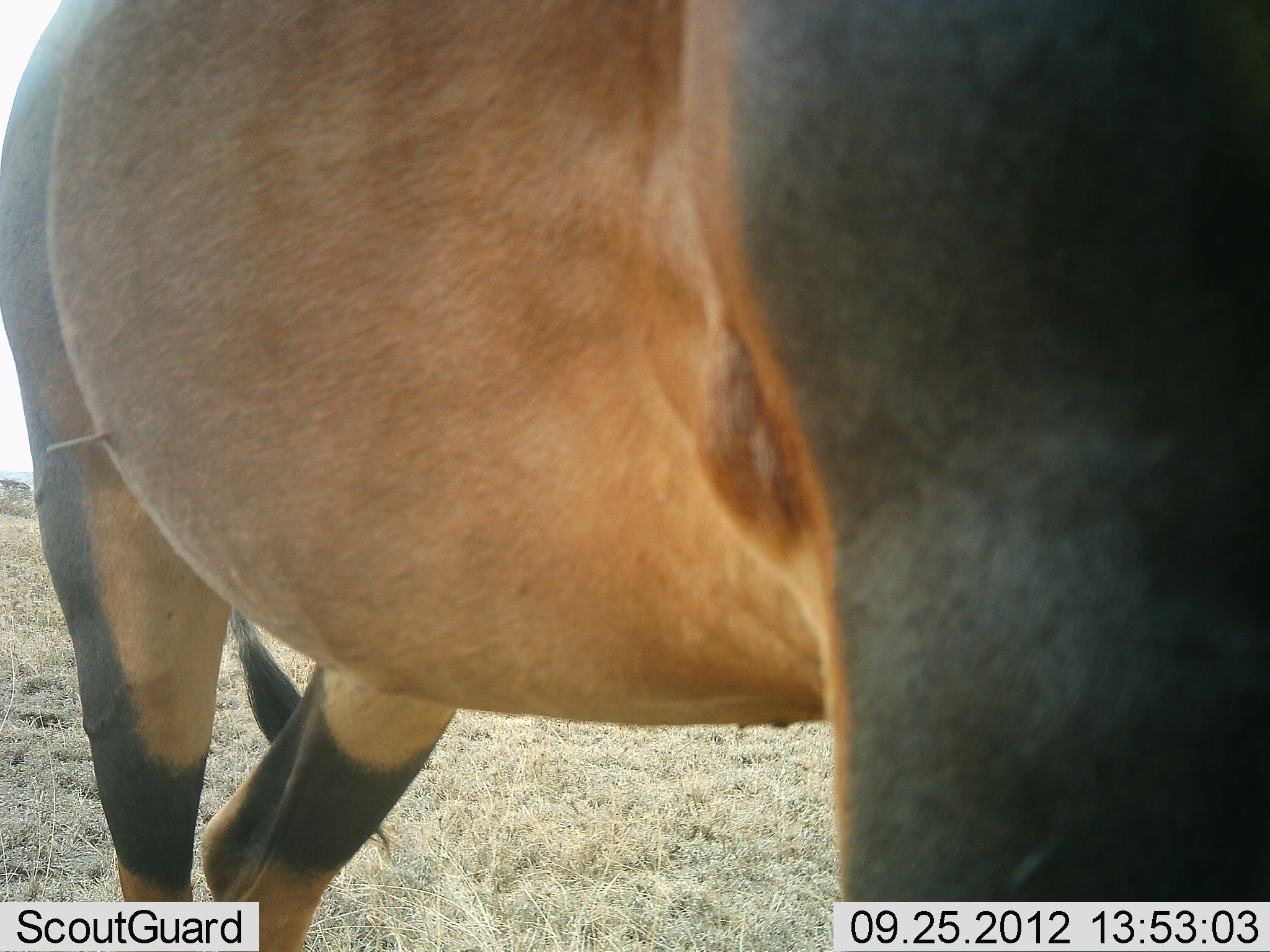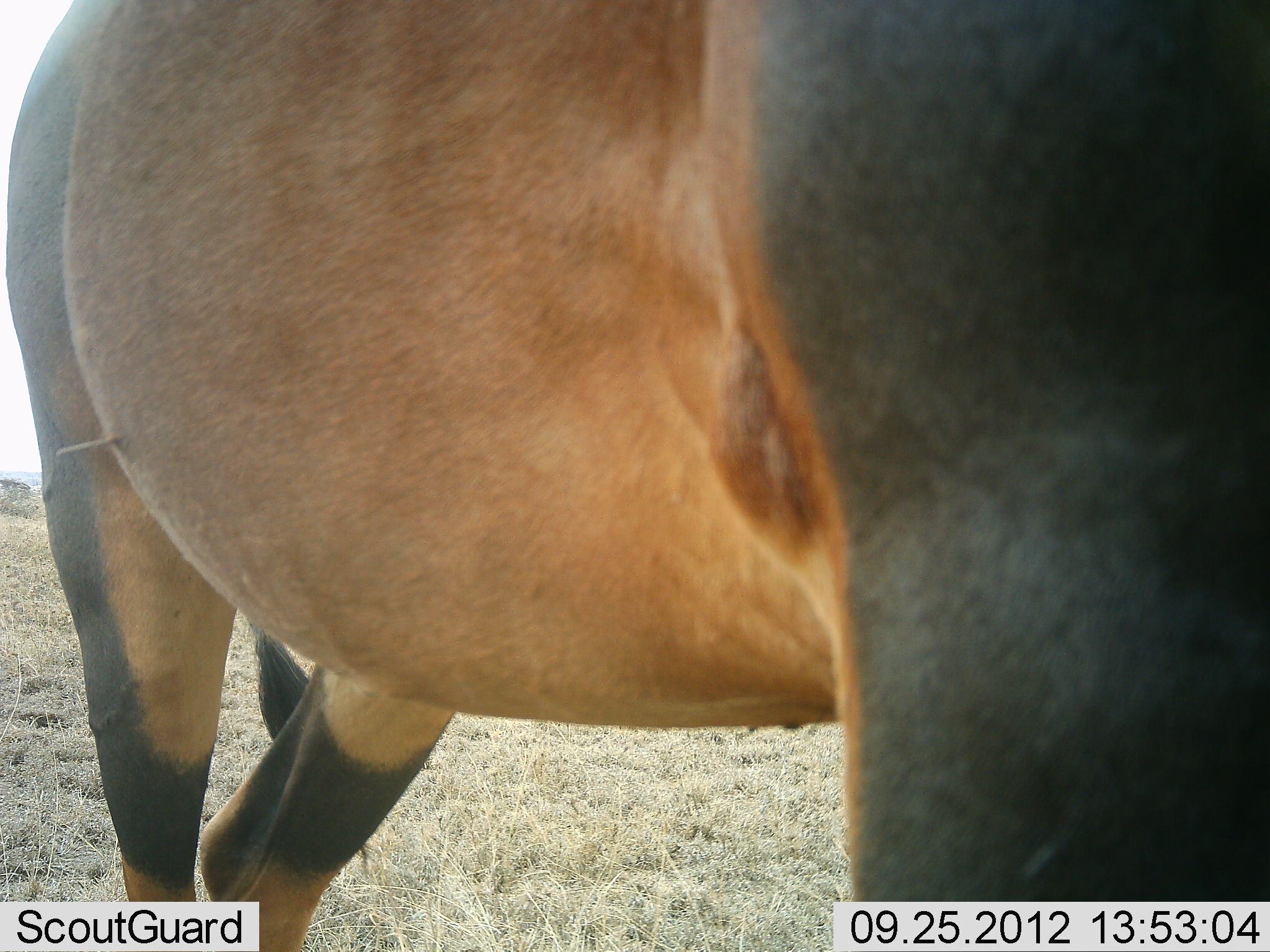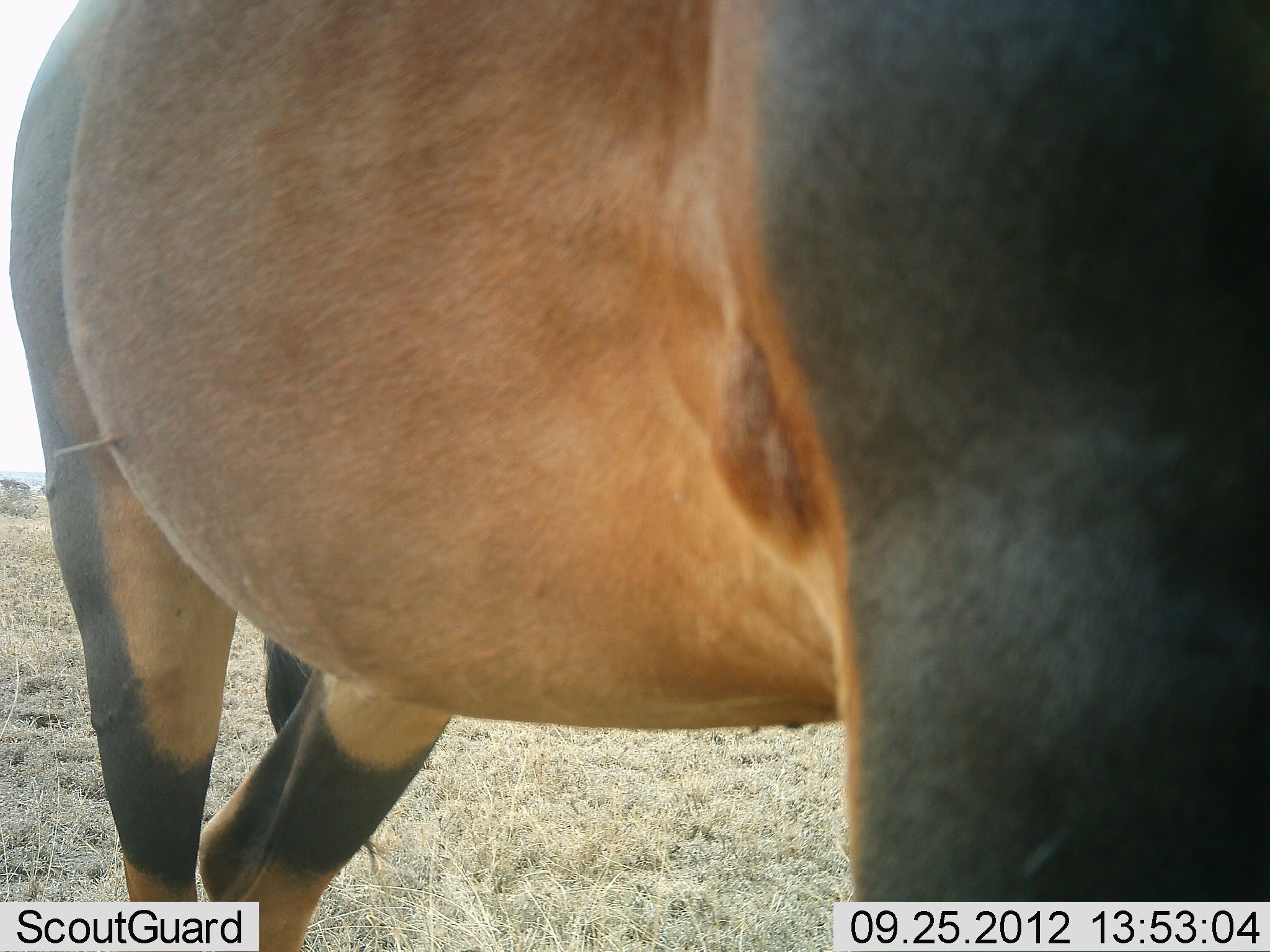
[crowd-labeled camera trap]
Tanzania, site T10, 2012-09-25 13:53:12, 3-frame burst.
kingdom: Animalia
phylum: Chordata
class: Mammalia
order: Artiodactyla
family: Bovidae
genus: Damaliscus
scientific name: Damaliscus lunatus jimela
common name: topi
Topi (Damaliscus lunatus jimela), count 1. Behavior (volunteer vote fractions): standing 100%, resting 0%, moving 0%, interacting 0%. Young present (vote fraction): 0%. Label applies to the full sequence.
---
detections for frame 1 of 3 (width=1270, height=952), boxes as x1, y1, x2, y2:
animal: 1, 0, 1268, 951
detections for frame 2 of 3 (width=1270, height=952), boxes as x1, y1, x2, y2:
animal: 1, 2, 1268, 952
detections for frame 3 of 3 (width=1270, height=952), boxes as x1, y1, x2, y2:
animal: 6, 2, 1268, 952